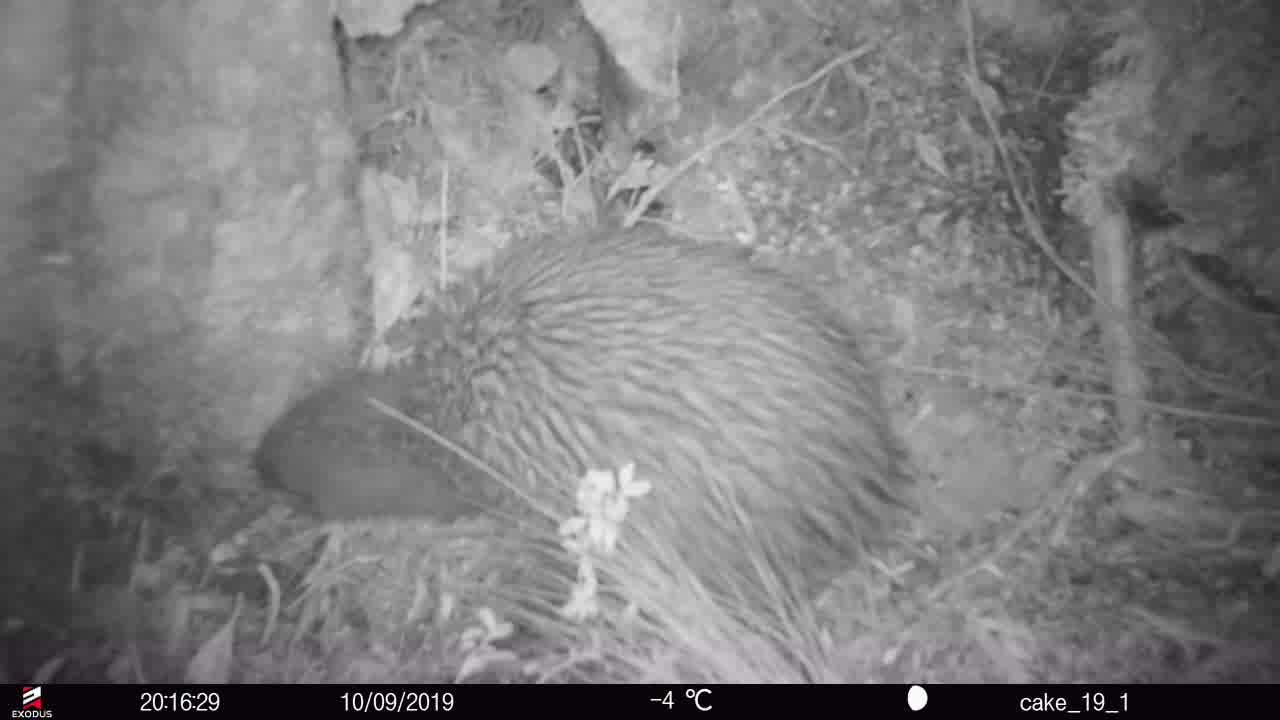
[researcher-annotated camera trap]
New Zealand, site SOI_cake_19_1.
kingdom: Animalia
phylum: Chordata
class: Aves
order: Apterygiformes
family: Apterygidae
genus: Apteryx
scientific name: Apteryx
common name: kiwi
Kiwi (Apteryx).